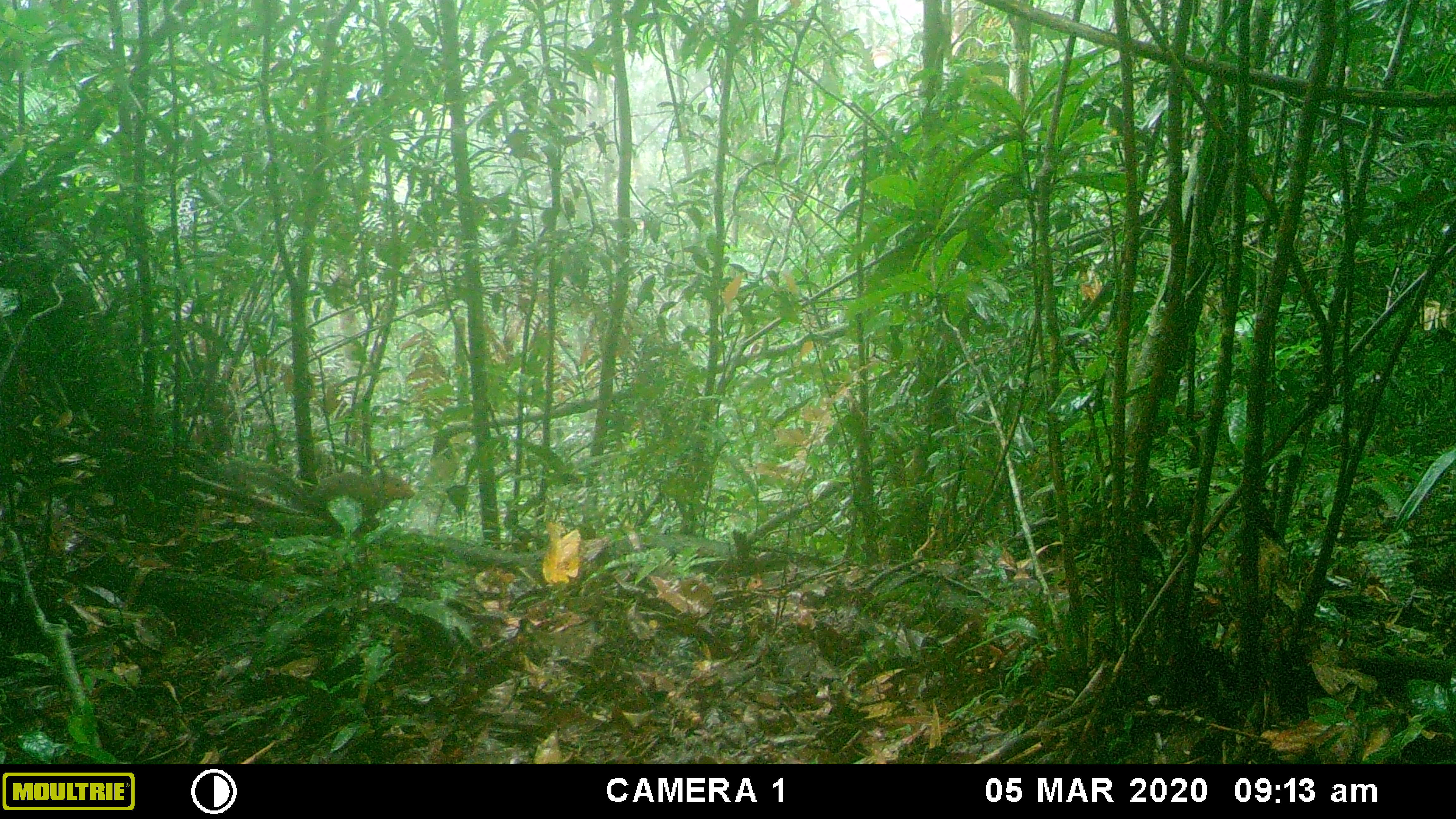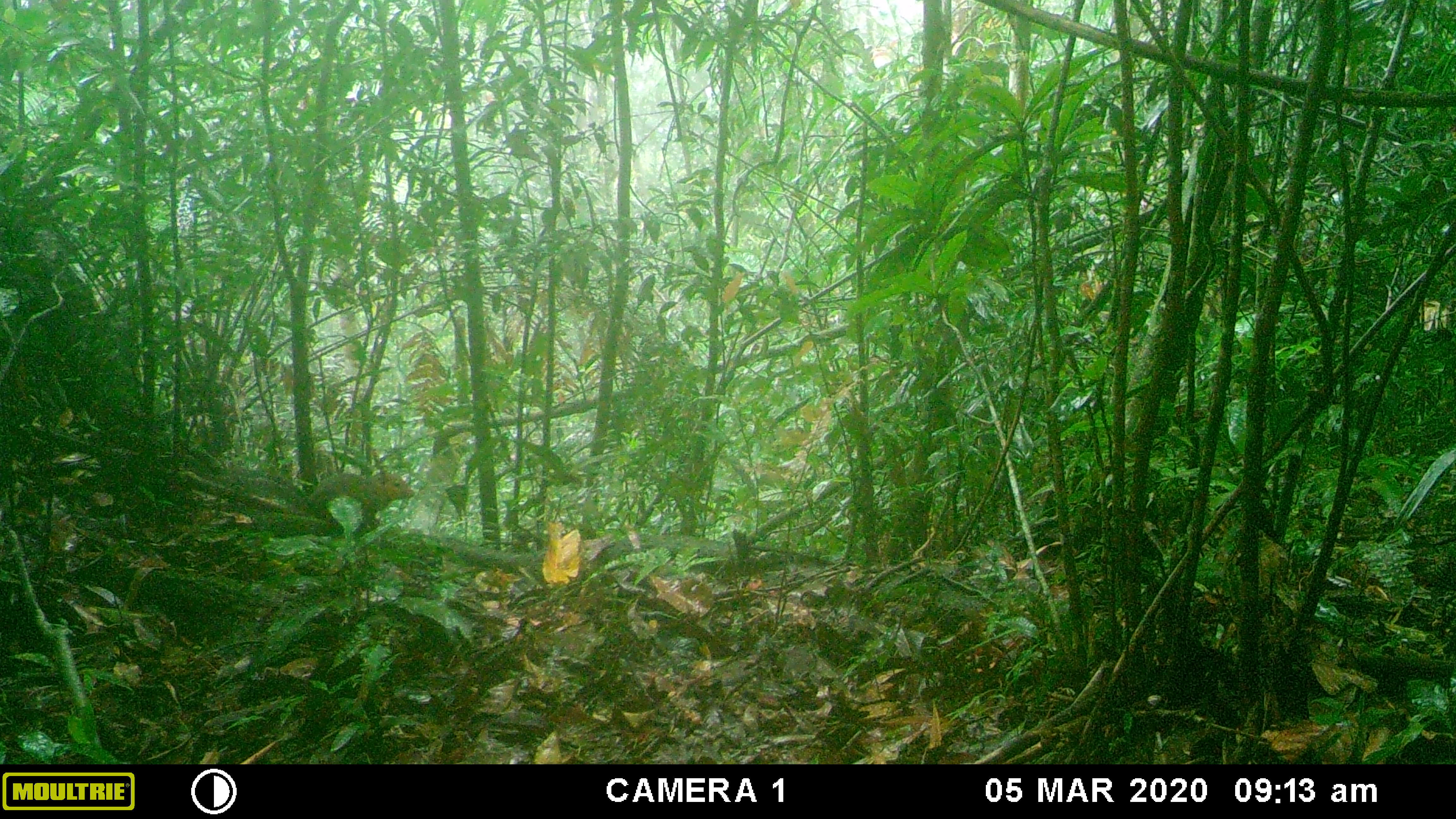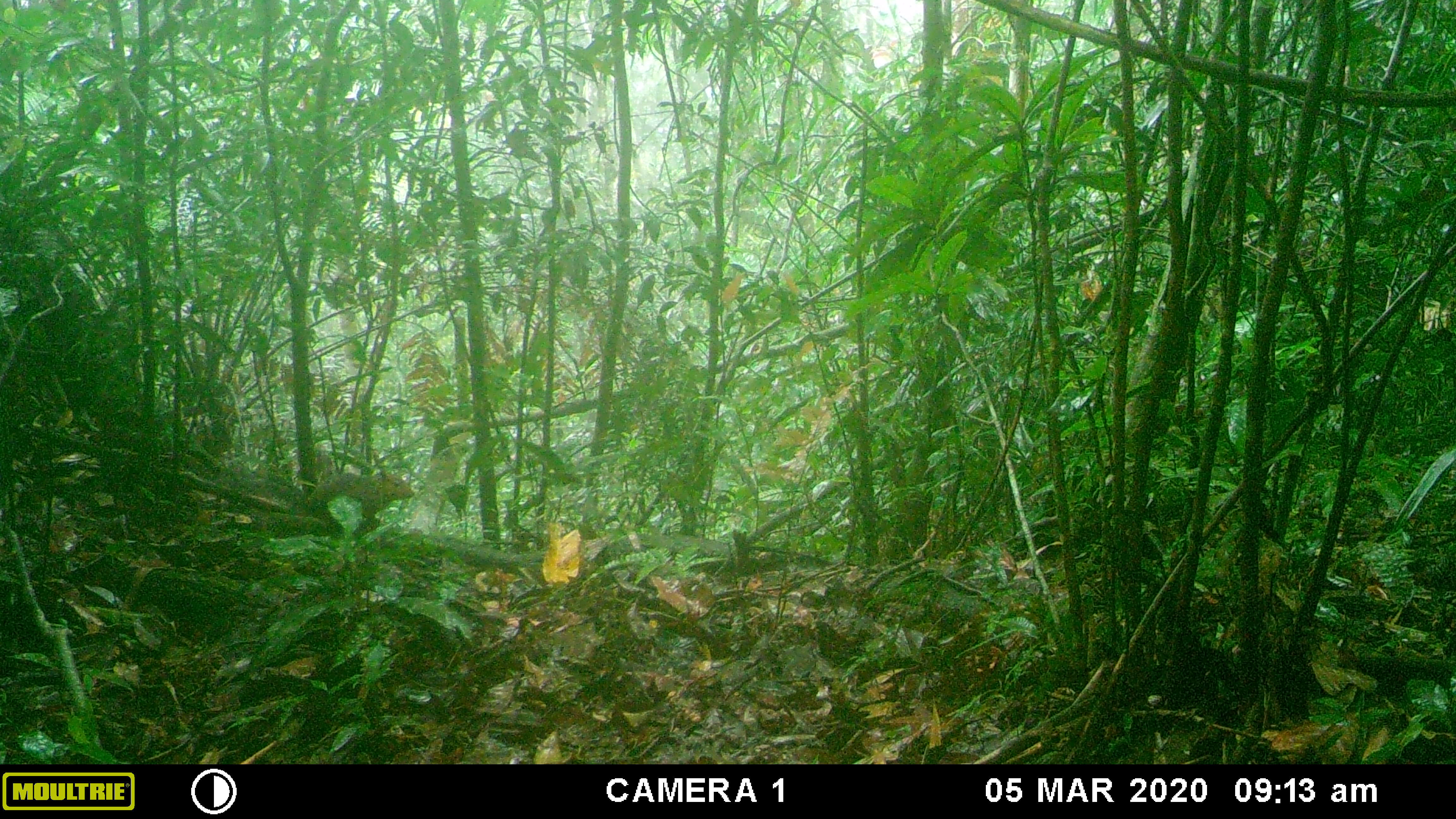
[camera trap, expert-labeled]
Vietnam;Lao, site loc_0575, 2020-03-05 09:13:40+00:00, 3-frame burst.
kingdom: Animalia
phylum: Chordata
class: Mammalia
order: Rodentia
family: Sciuridae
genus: Dremomys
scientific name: Dremomys rufigenis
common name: red-cheeked squirrel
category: red cheeked squirrel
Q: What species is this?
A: Red cheeked squirrel (red-cheeked squirrel) (Dremomys rufigenis).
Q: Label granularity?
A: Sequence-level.